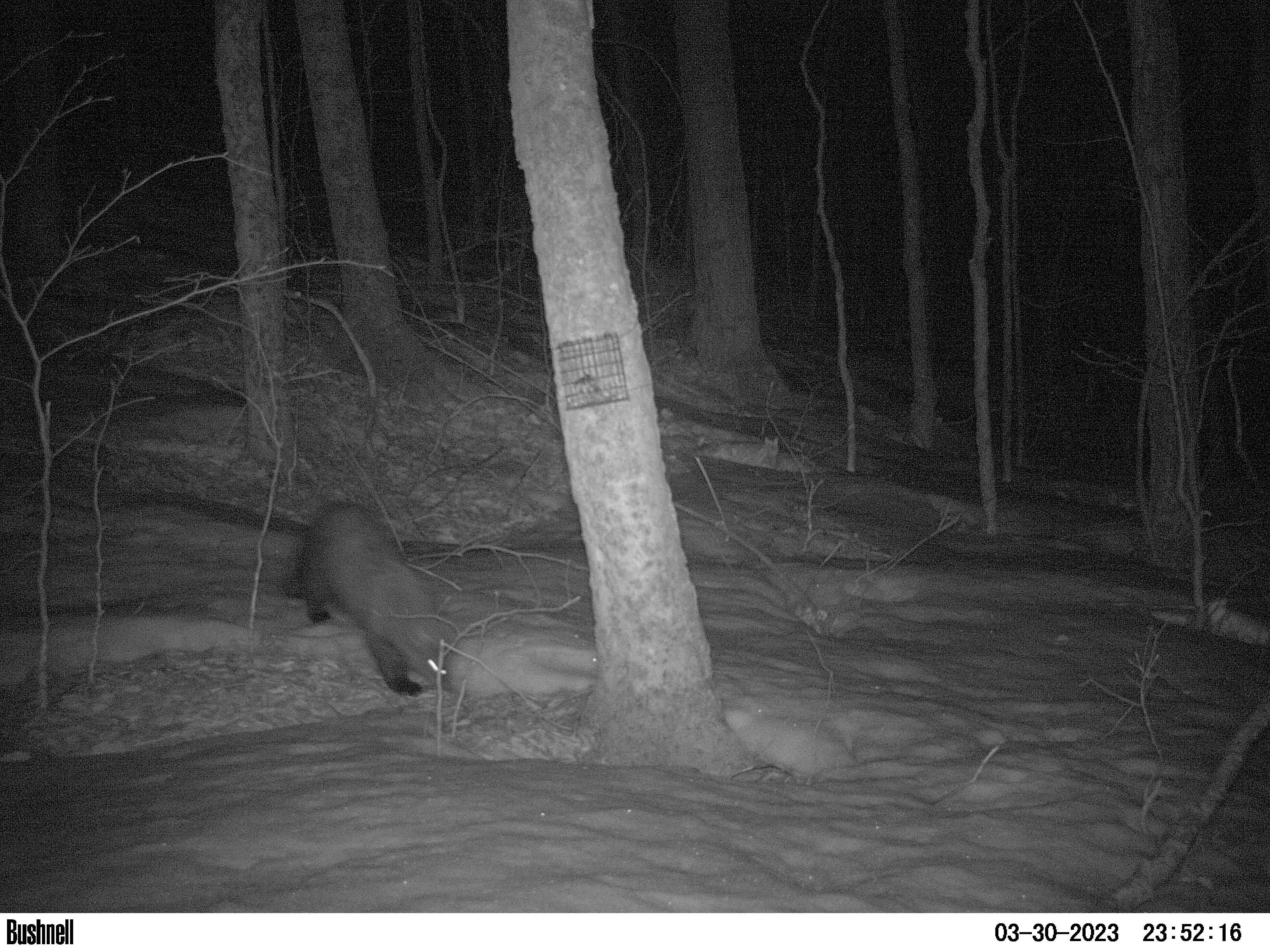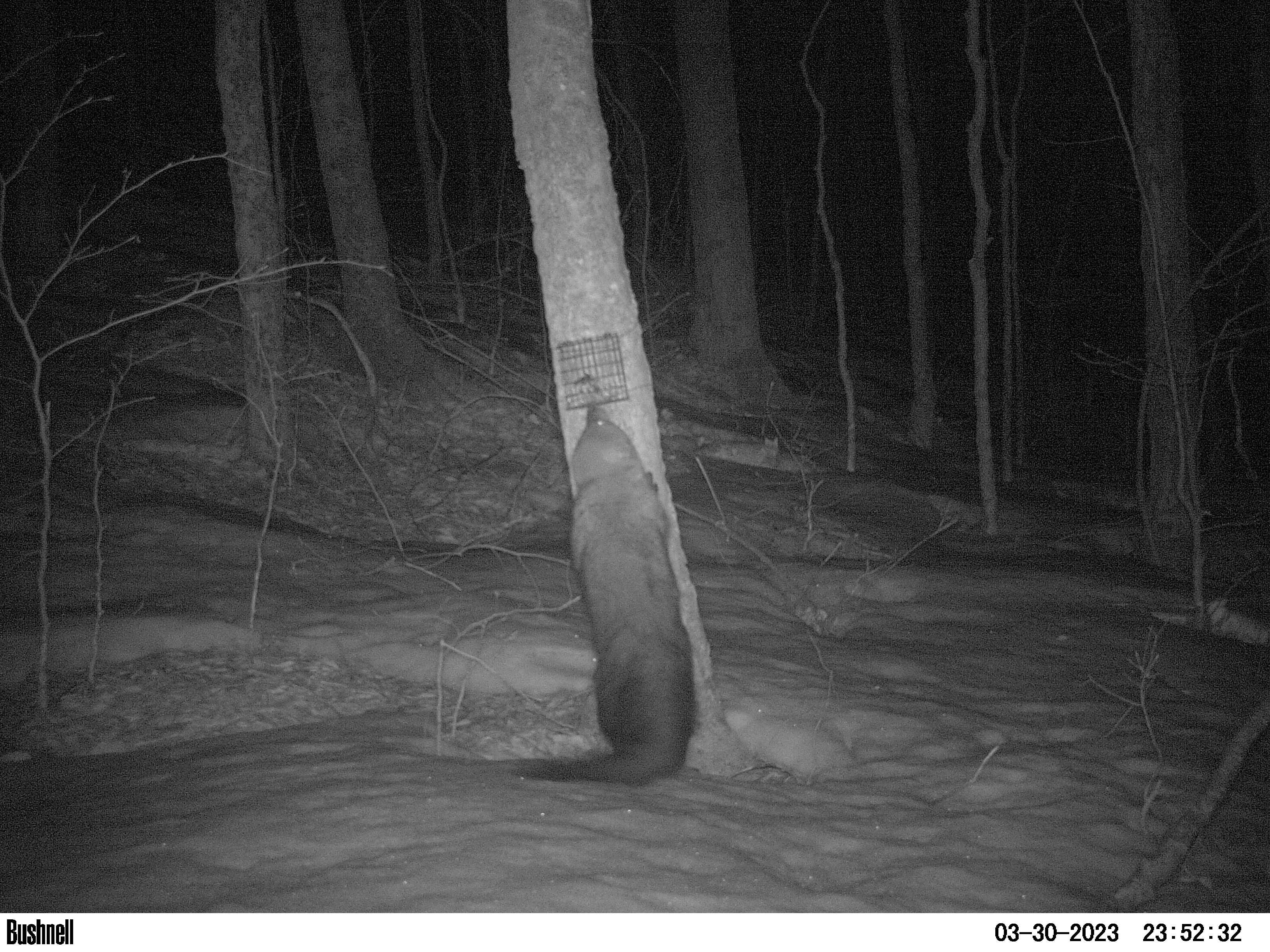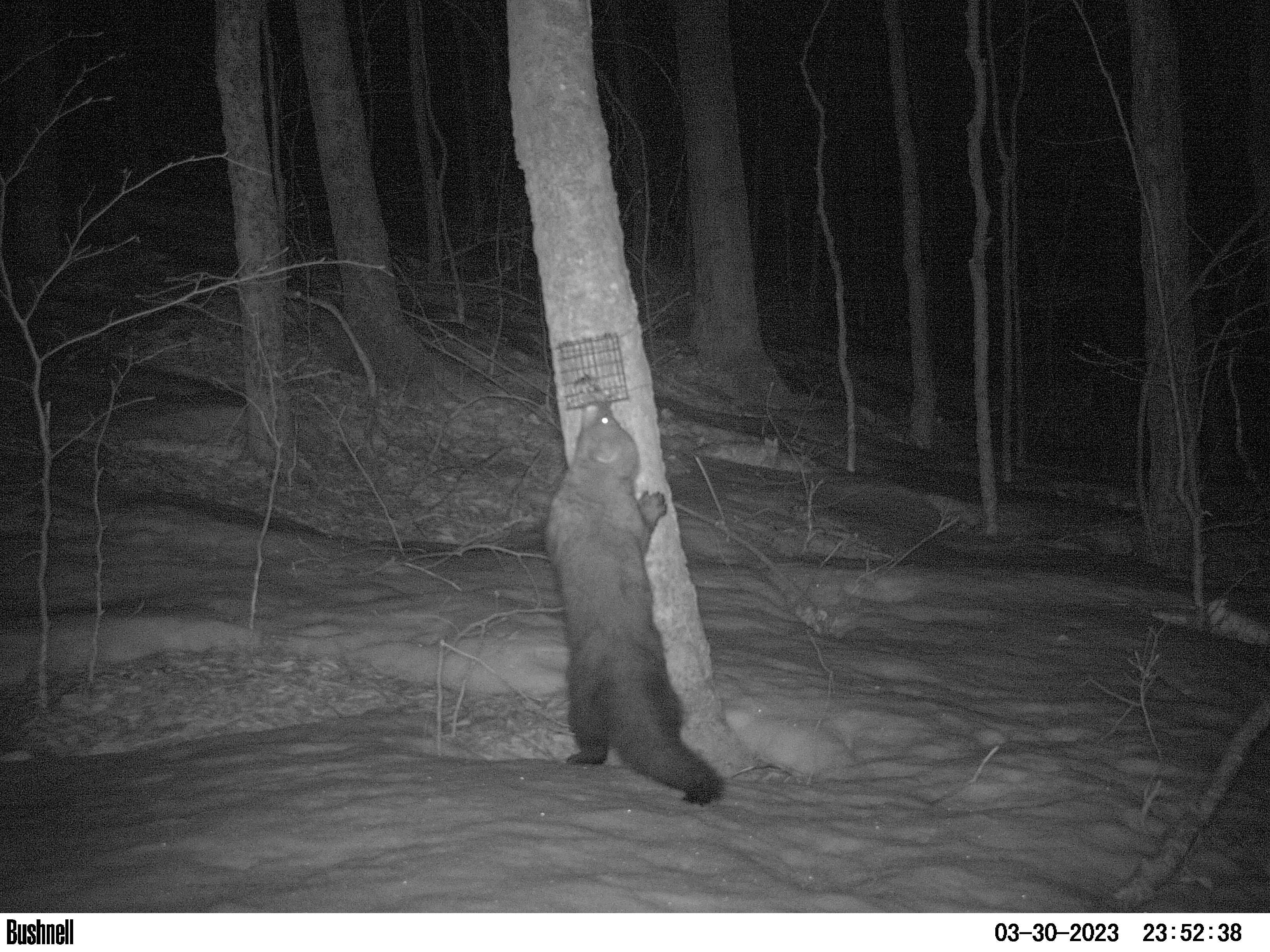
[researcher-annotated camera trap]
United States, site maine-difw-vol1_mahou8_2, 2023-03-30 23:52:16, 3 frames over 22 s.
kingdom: Animalia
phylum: Chordata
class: Mammalia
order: Carnivora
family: Mustelidae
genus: Pekania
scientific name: Pekania pennanti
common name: fisher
Fisher (Pekania pennanti).